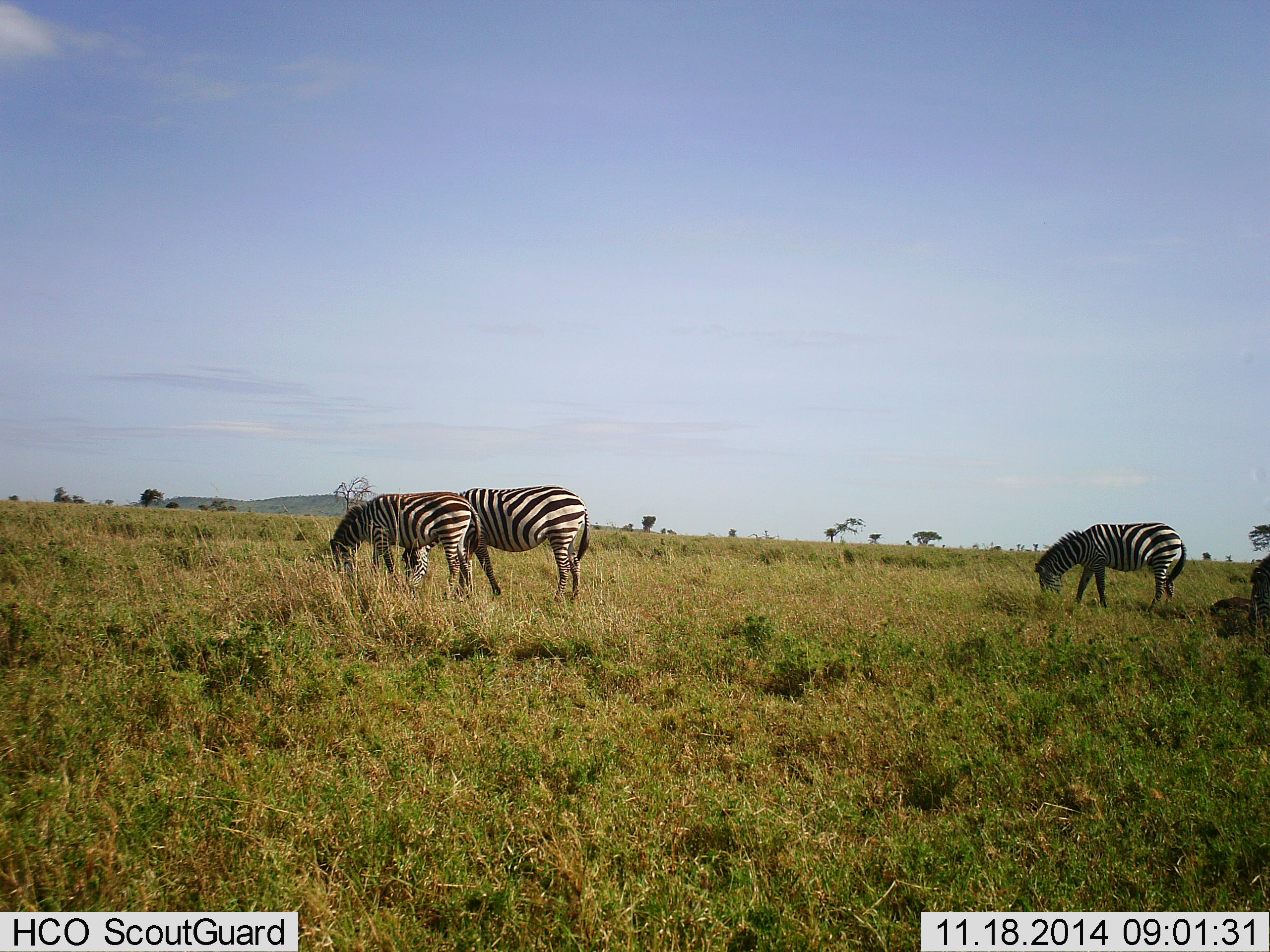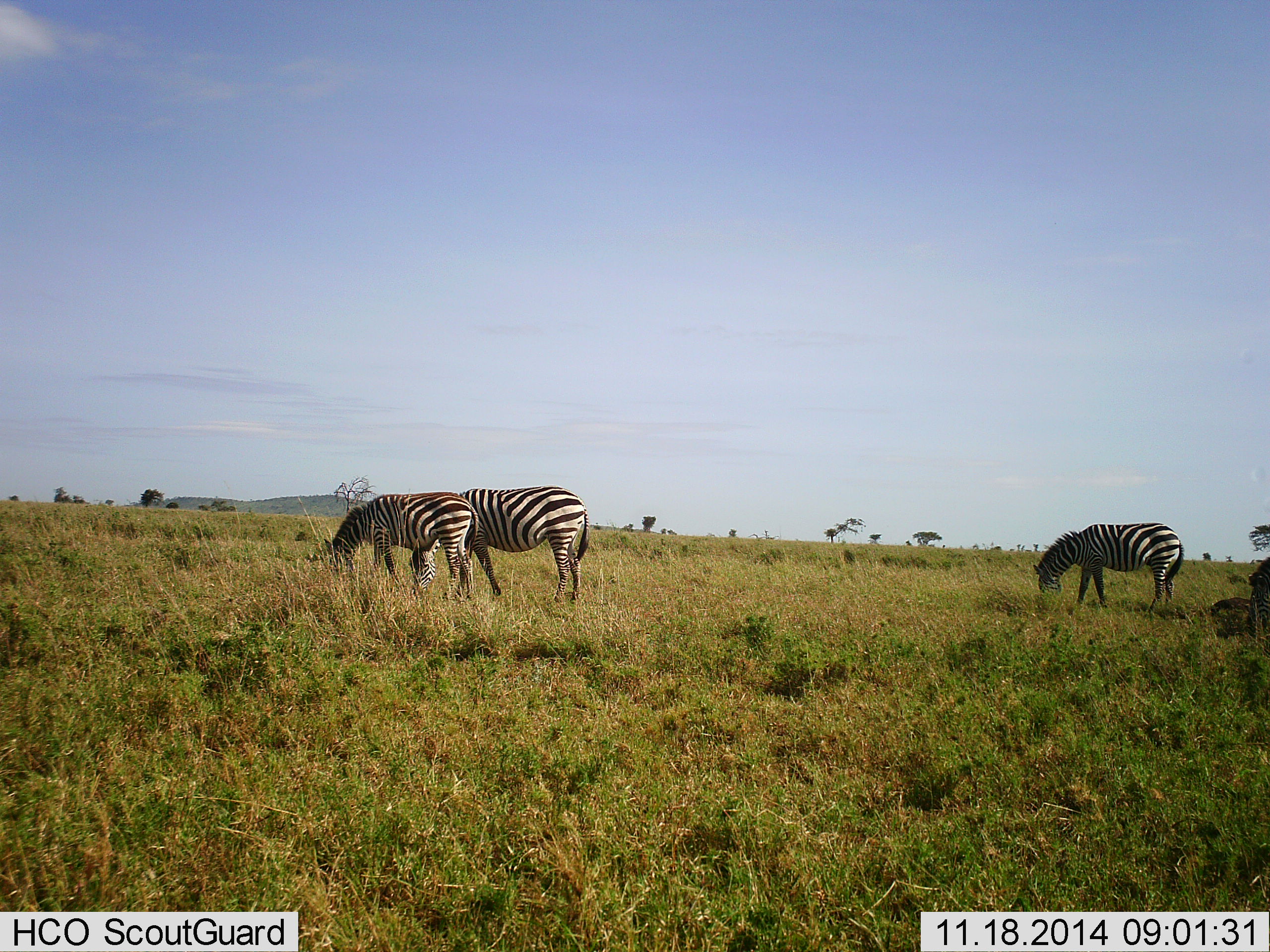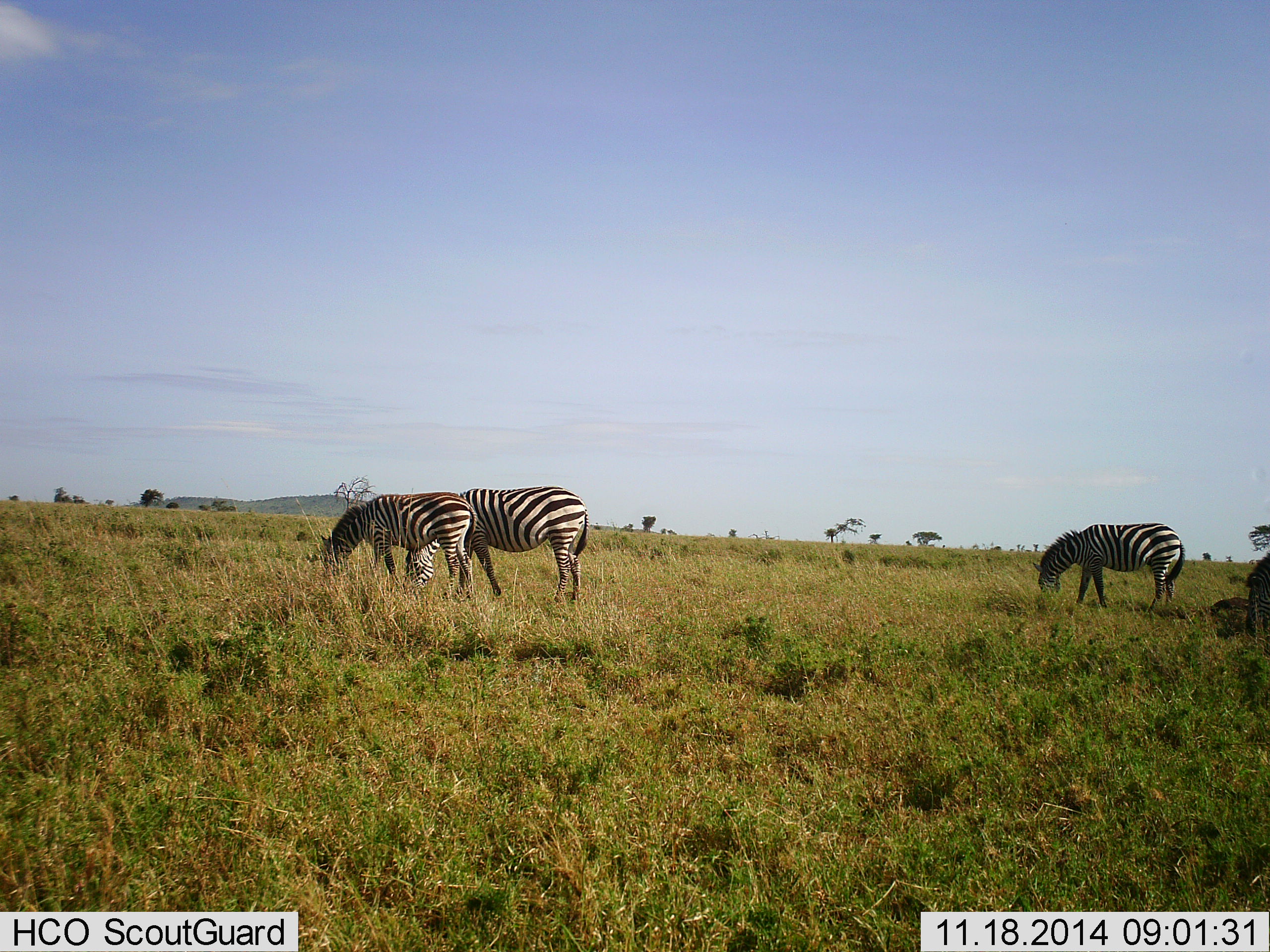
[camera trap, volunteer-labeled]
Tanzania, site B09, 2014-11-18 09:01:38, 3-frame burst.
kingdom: Animalia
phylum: Chordata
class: Mammalia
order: Perissodactyla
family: Equidae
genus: Equus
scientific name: Equus quagga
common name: plains zebra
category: zebra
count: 3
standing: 20%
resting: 0%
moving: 0%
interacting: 0%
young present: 20%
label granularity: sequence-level